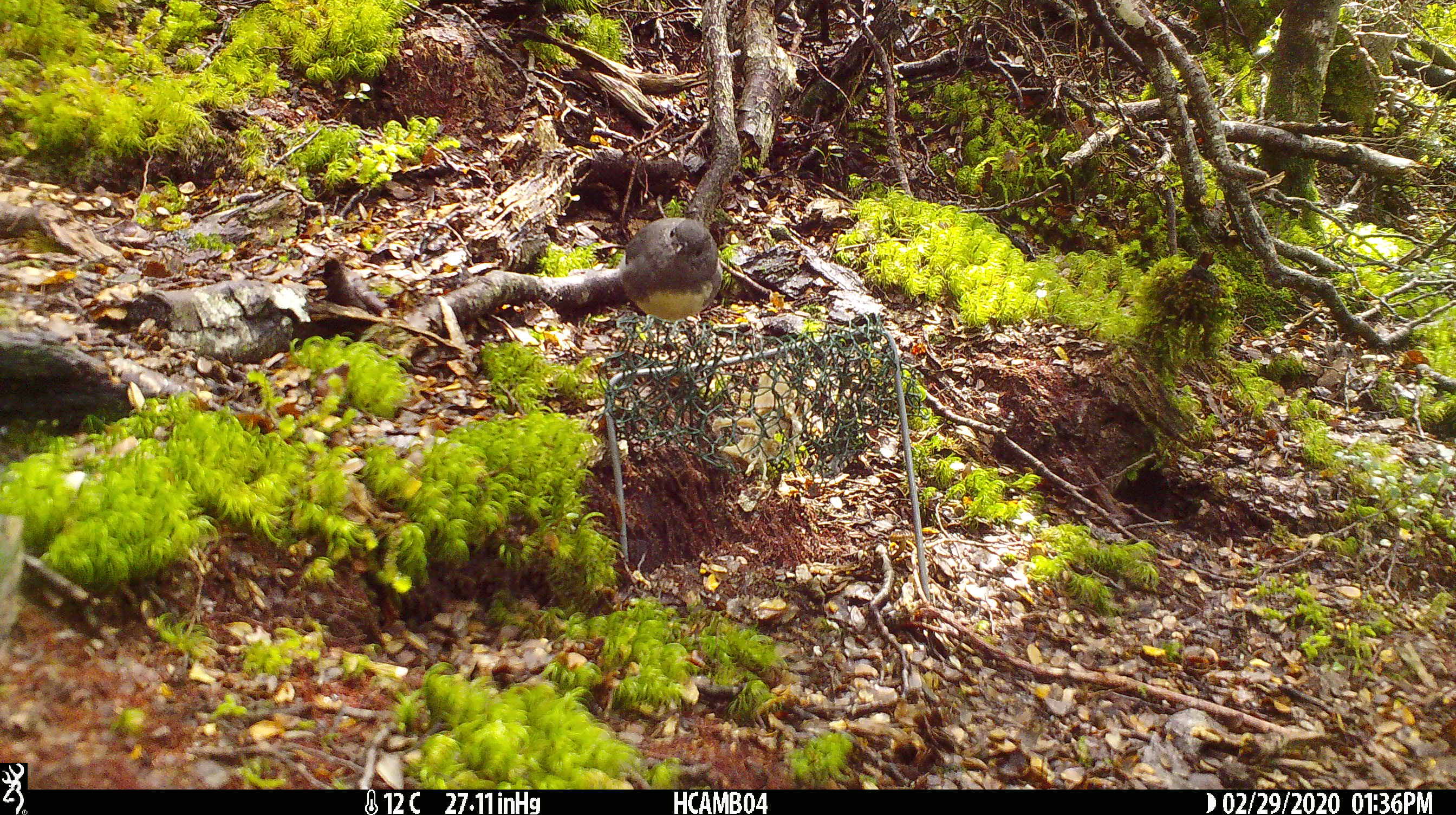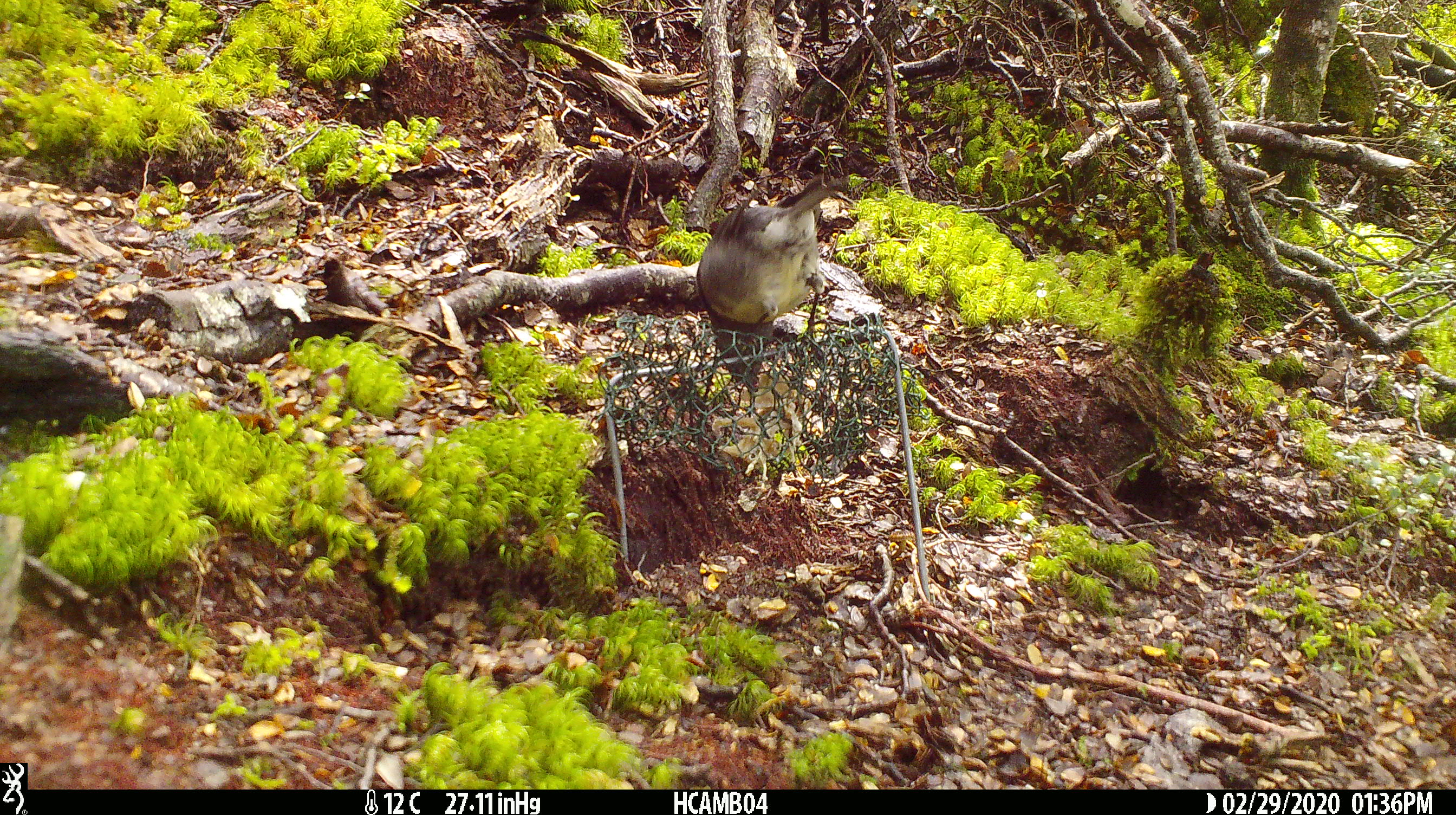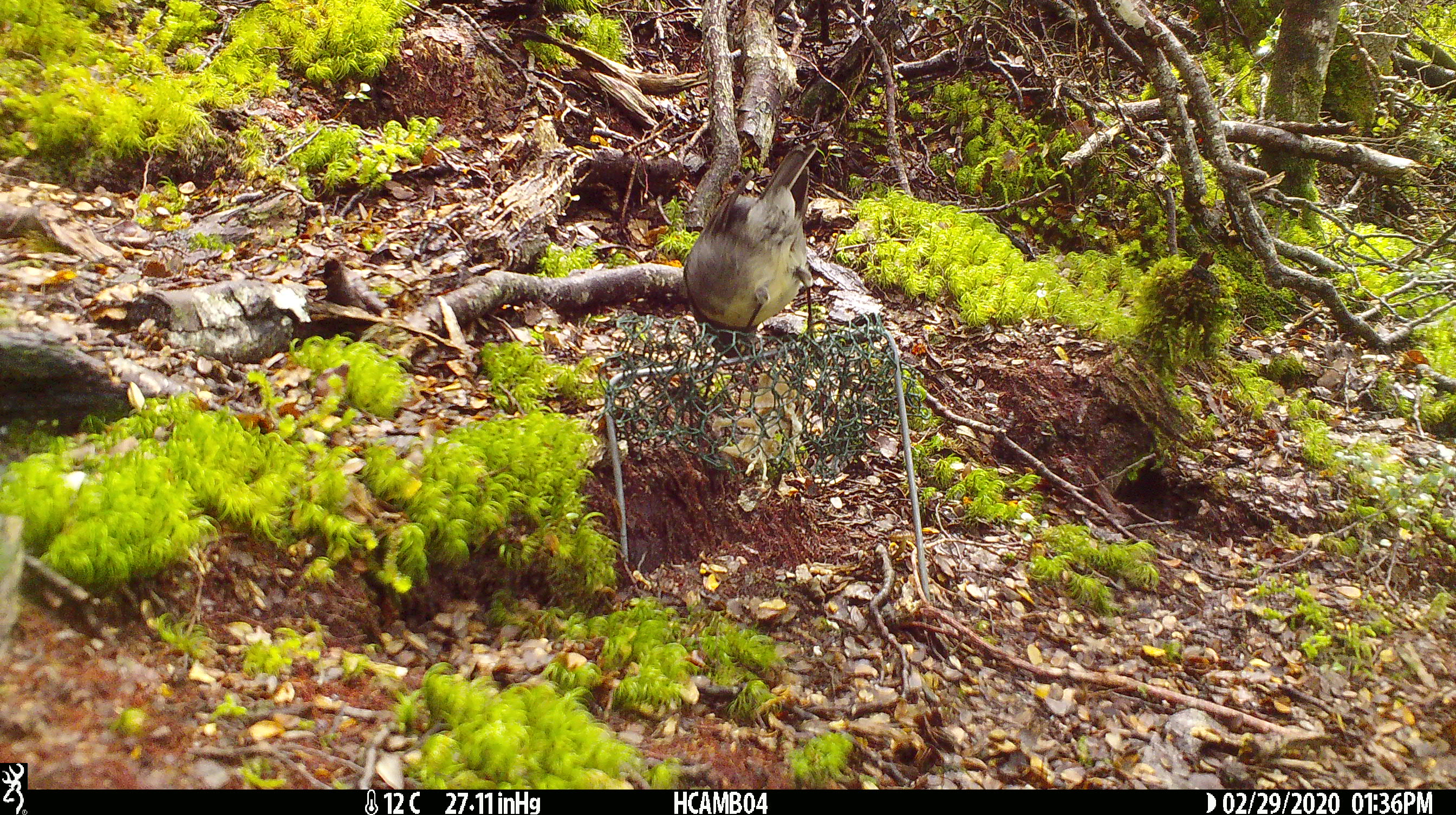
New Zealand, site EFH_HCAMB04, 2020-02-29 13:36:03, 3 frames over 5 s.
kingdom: Animalia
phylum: Chordata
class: Aves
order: Passeriformes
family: Petroicidae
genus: Petroica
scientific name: Petroica australis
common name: new zealand robin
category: robin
Robin (new zealand robin) (Petroica australis).